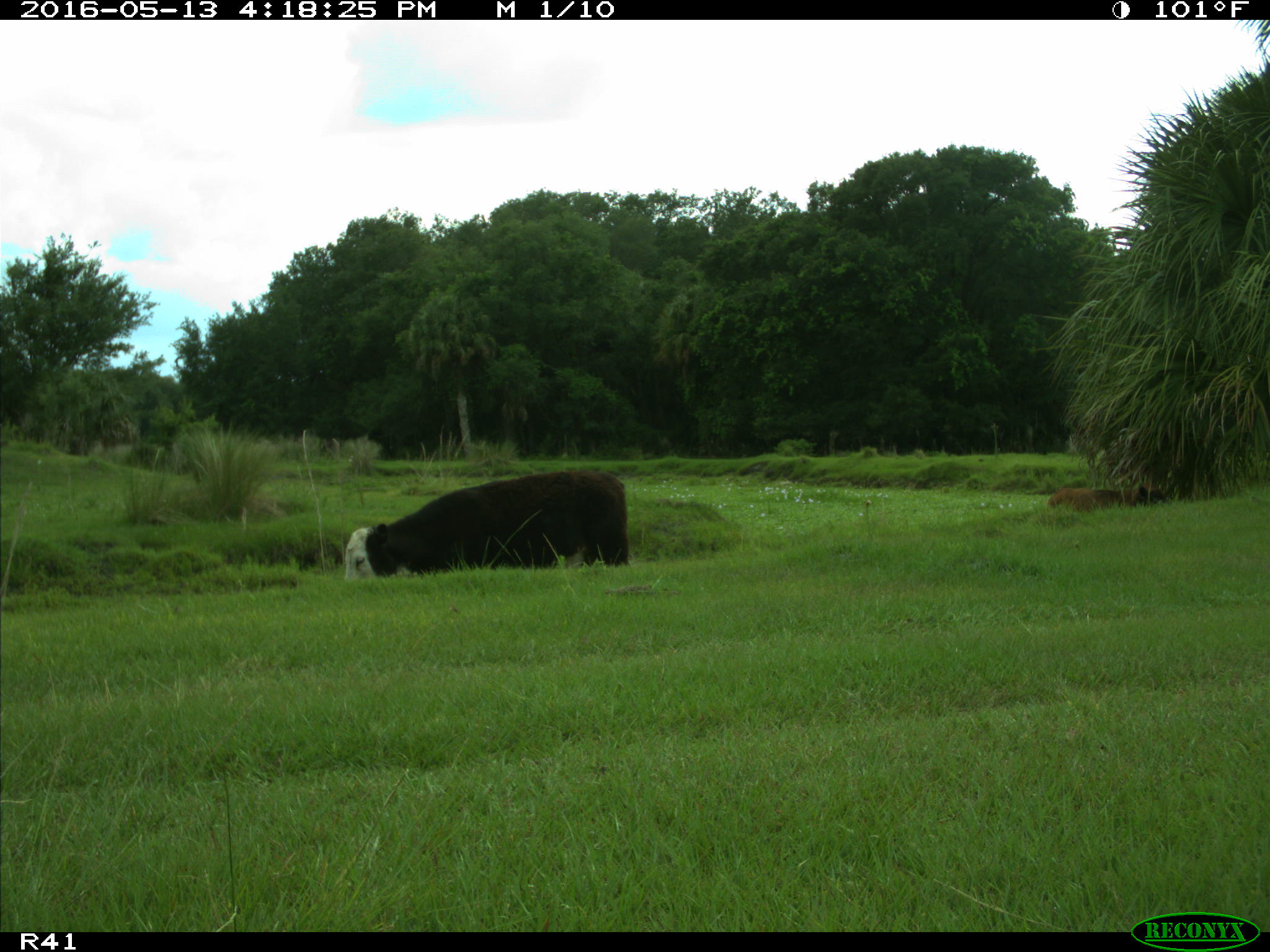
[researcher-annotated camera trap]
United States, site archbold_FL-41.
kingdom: Animalia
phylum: Chordata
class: Mammalia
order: Artiodactyla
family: Bovidae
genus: Bos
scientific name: Bos taurus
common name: domestic cow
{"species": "Bos taurus (domestic cow)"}